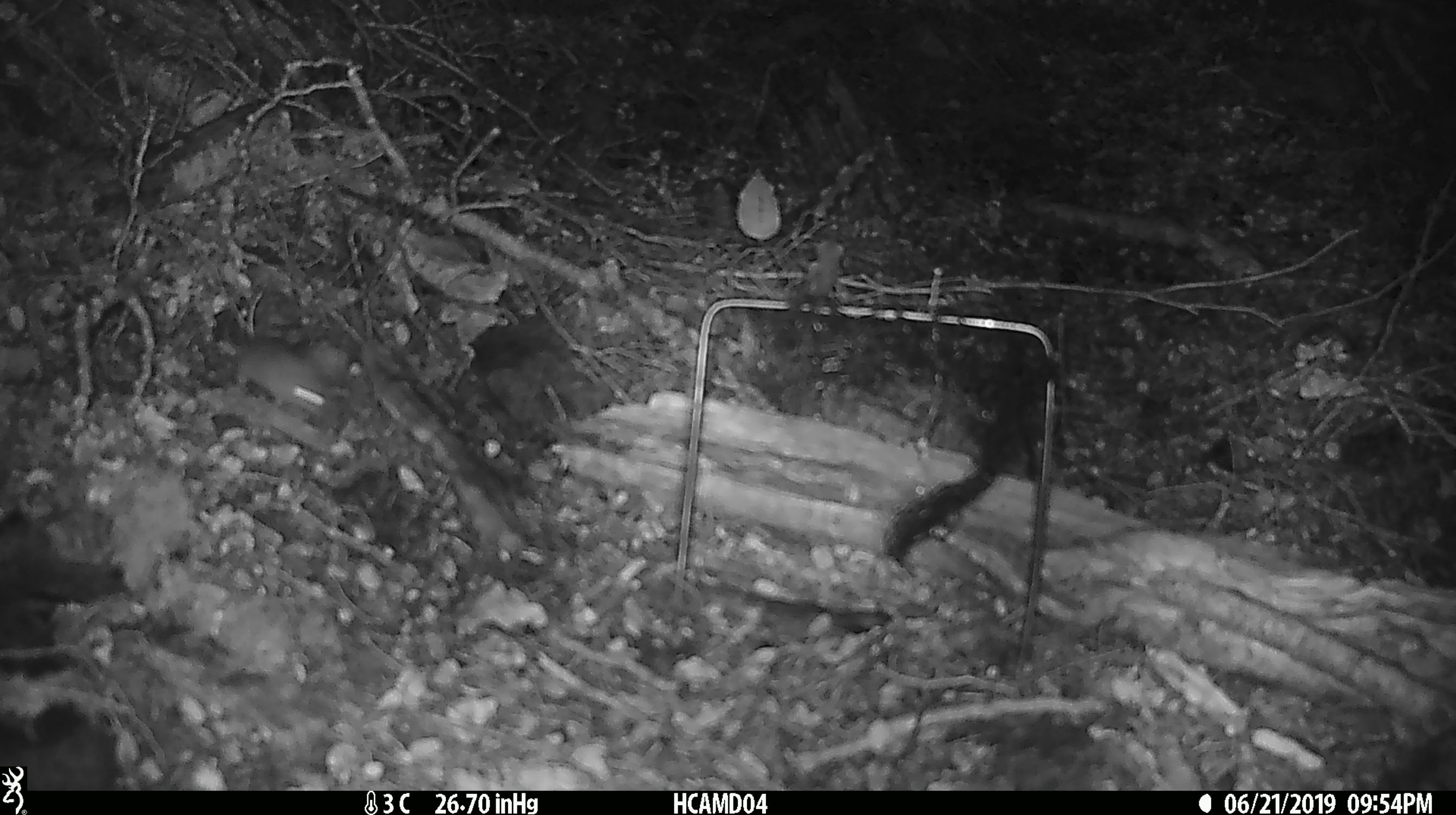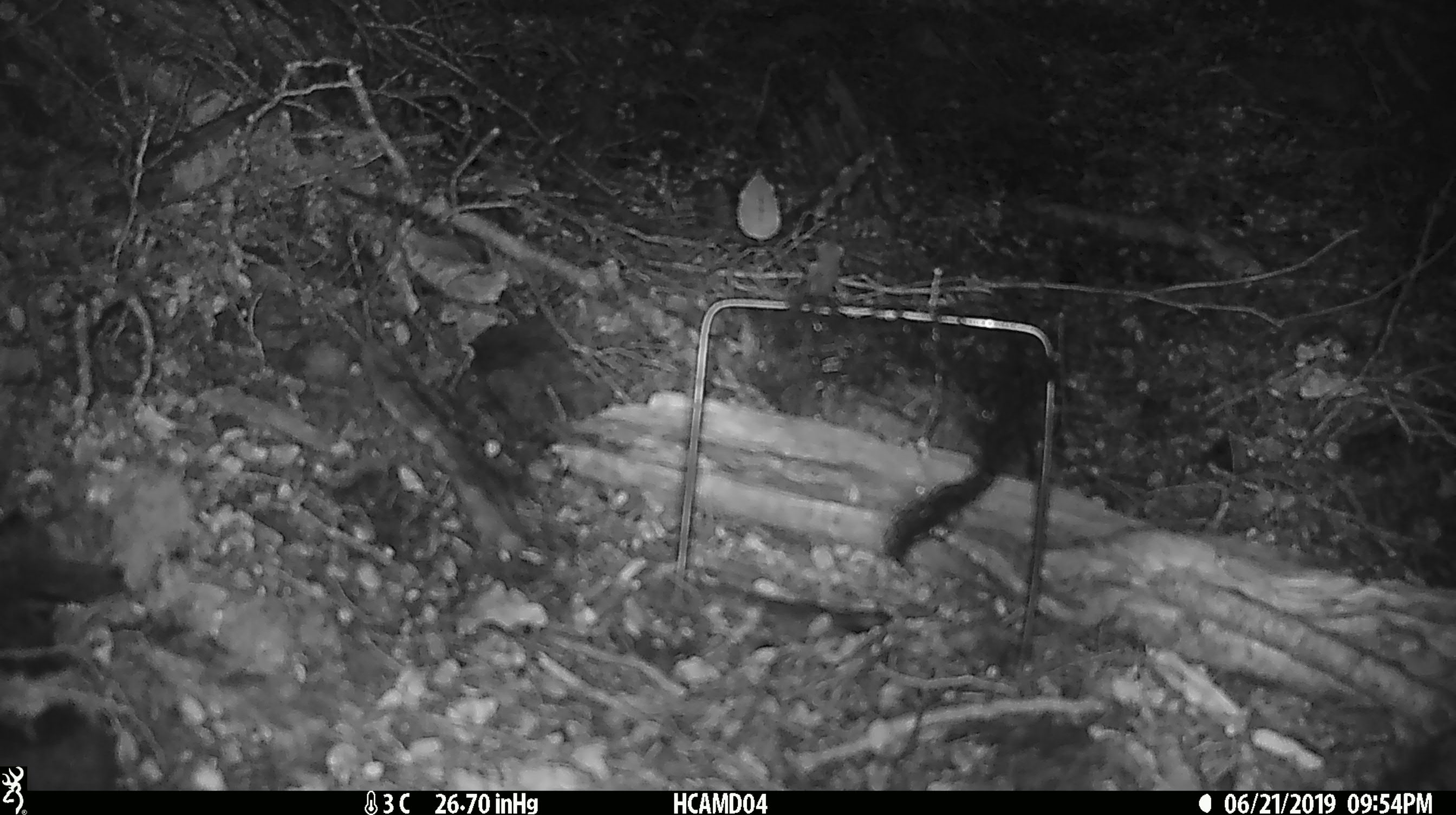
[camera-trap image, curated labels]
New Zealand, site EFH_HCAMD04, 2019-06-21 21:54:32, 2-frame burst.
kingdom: Animalia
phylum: Chordata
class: Mammalia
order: Rodentia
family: Muridae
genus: Mus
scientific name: Mus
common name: mouse